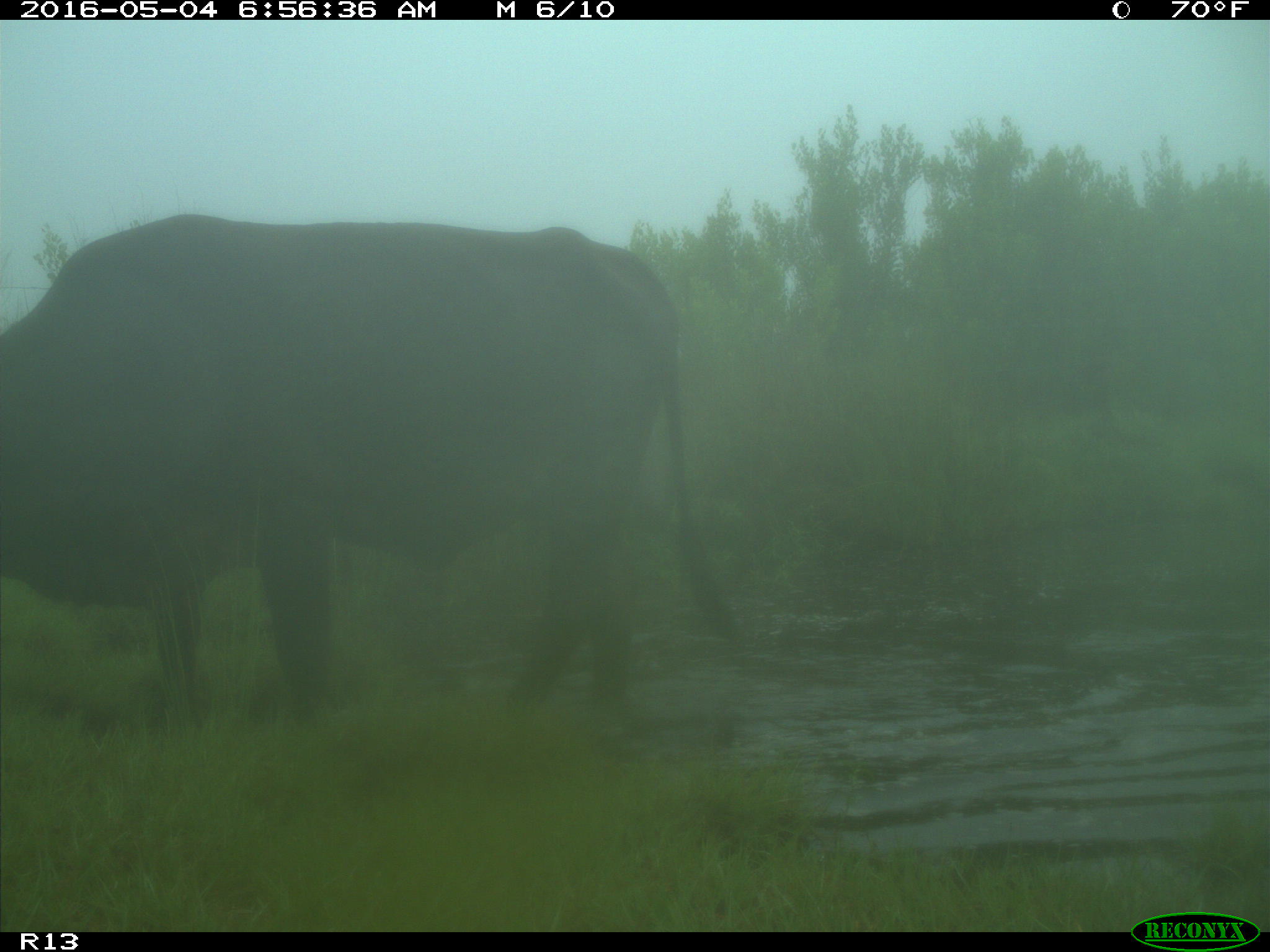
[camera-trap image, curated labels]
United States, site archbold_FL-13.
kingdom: Animalia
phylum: Chordata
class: Mammalia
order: Artiodactyla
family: Bovidae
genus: Bos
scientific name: Bos taurus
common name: domestic cow